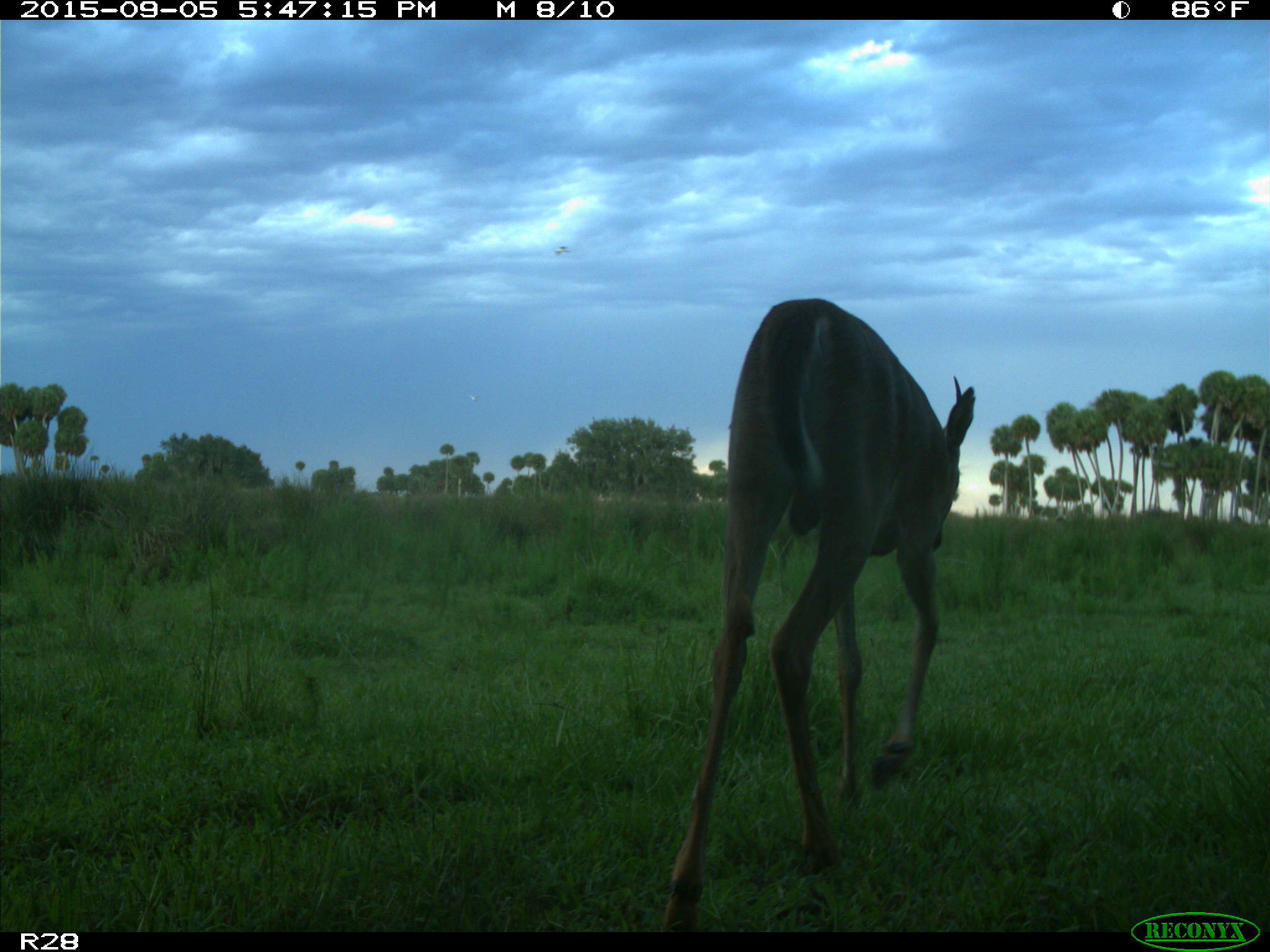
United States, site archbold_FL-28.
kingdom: Animalia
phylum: Chordata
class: Mammalia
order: Artiodactyla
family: Cervidae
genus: Odocoileus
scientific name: Odocoileus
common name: deer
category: unidentified deer